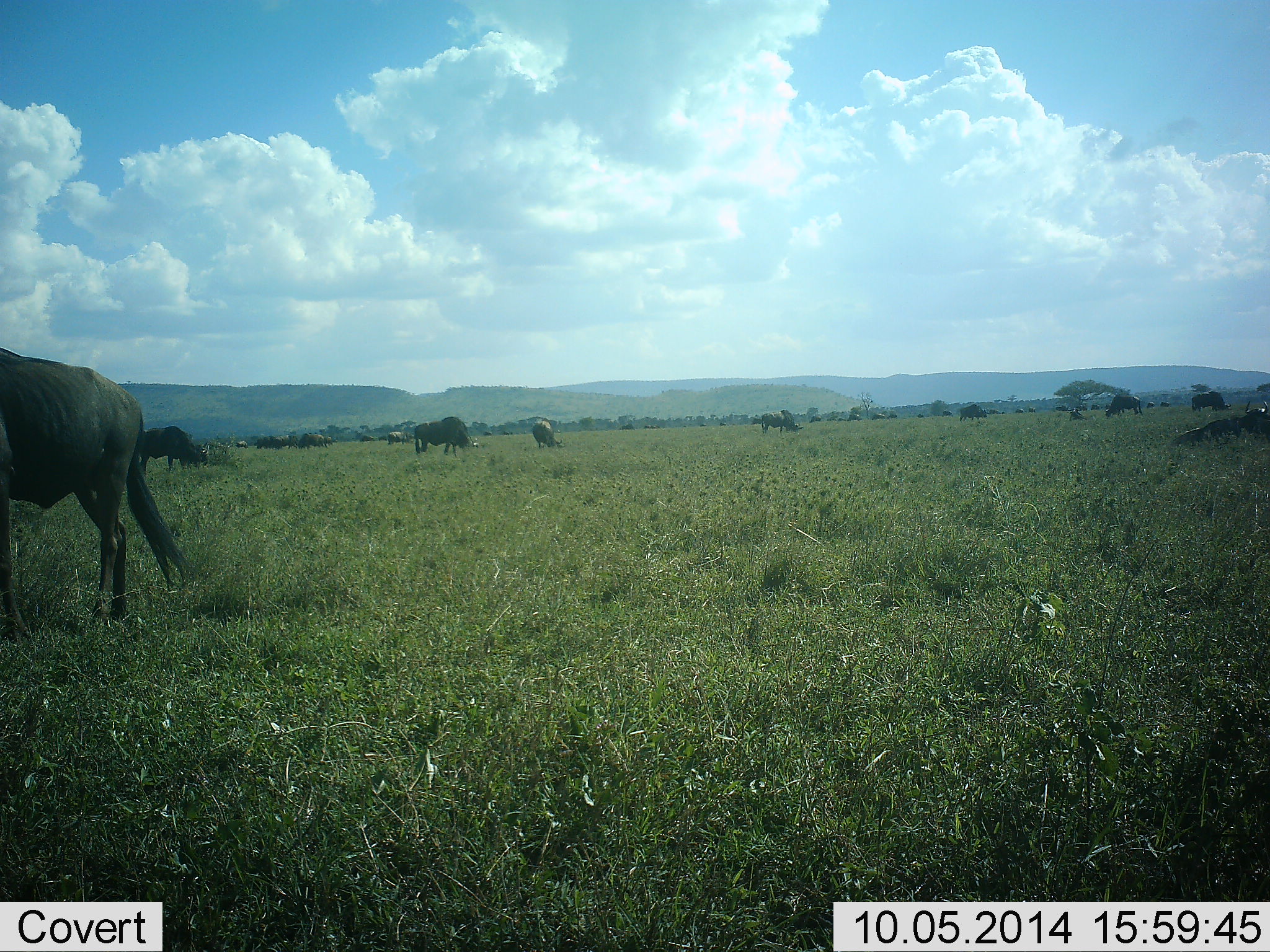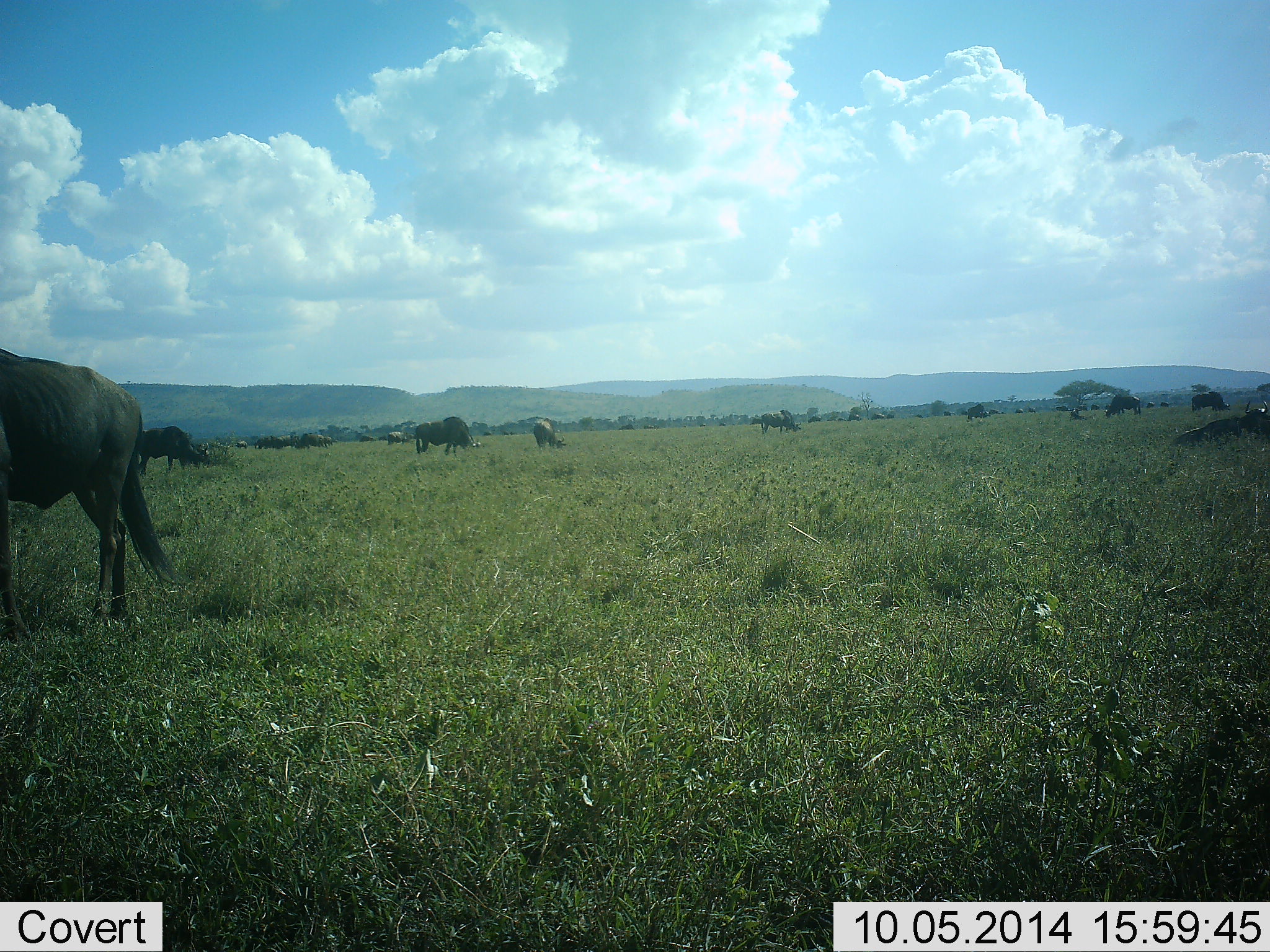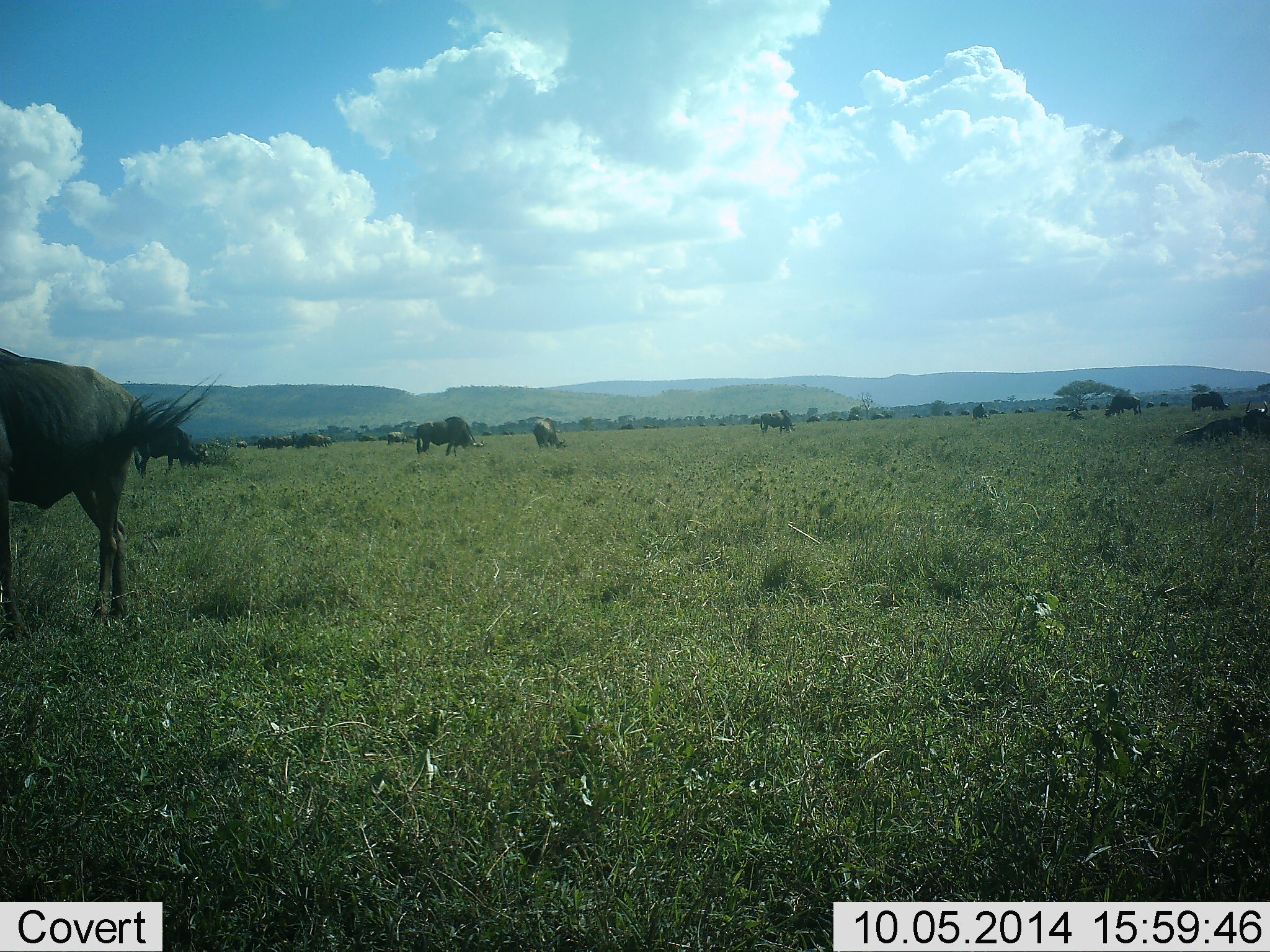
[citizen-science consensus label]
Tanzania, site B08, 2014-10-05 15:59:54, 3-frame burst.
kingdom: Animalia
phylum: Chordata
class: Mammalia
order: Artiodactyla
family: Bovidae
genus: Connochaetes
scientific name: Connochaetes taurinus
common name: blue wildebeest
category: wildebeest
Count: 11-50.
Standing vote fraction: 50%.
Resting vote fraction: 30%.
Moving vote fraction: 10%.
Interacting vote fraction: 0%.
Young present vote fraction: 0%.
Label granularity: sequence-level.